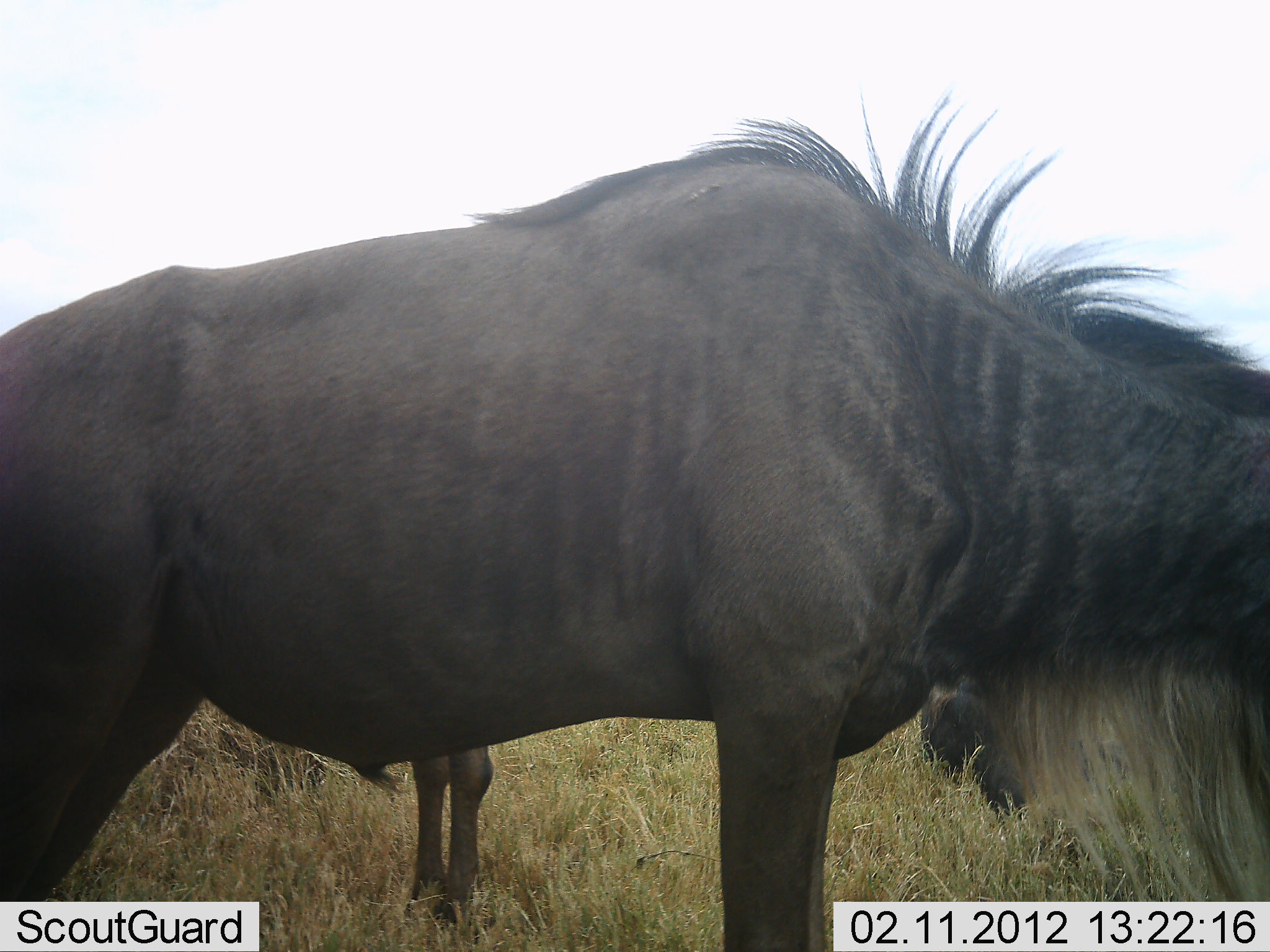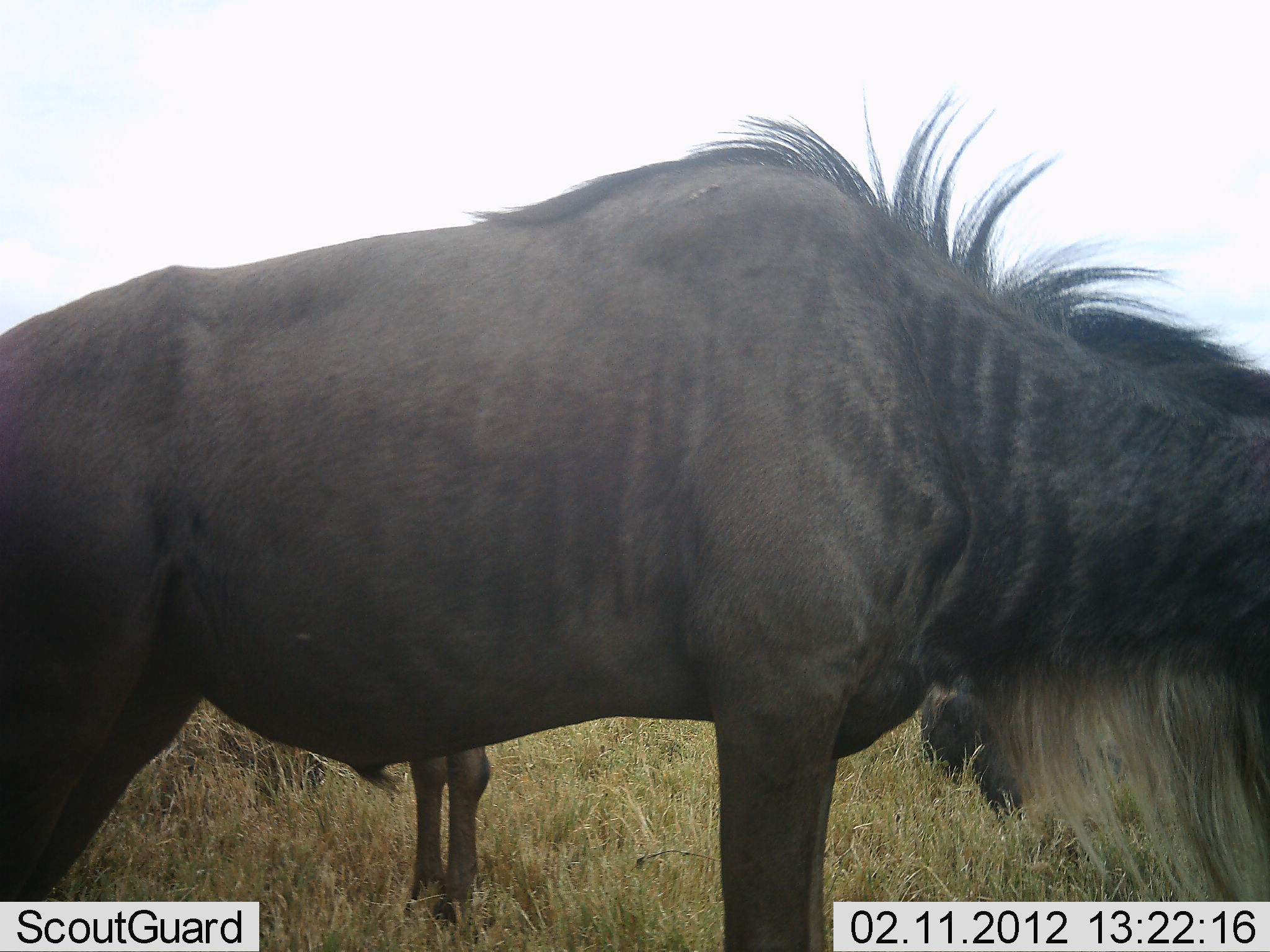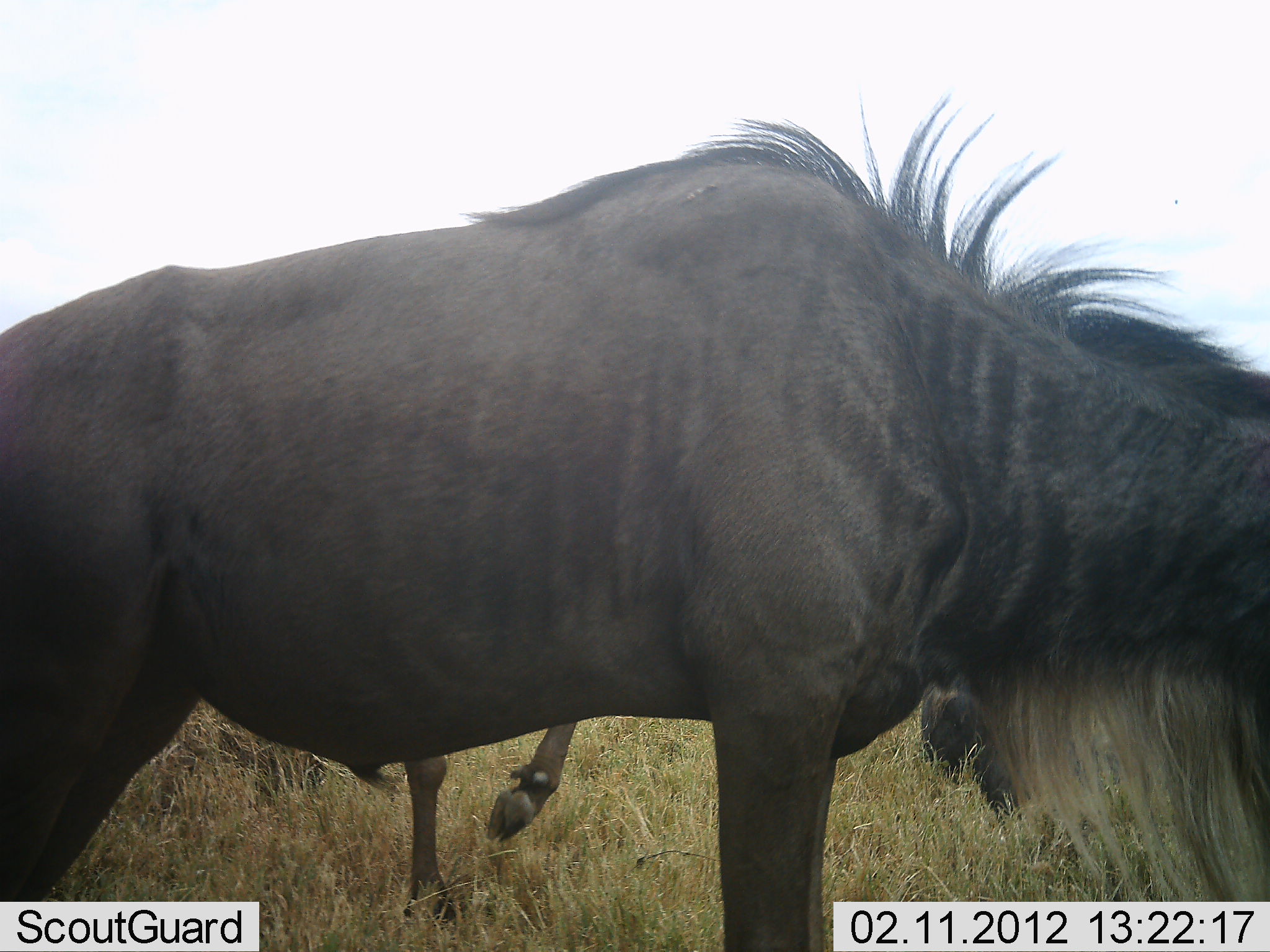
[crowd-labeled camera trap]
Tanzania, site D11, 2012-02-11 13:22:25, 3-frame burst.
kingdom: Animalia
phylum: Chordata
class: Mammalia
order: Artiodactyla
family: Bovidae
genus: Connochaetes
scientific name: Connochaetes taurinus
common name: blue wildebeest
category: wildebeest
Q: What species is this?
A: Wildebeest (blue wildebeest) (Connochaetes taurinus).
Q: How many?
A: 3.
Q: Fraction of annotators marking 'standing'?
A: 92%.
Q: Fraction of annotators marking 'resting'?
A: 24%.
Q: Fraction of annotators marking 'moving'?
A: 4%.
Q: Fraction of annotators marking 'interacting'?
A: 0%.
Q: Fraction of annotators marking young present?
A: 4%.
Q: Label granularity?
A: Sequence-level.